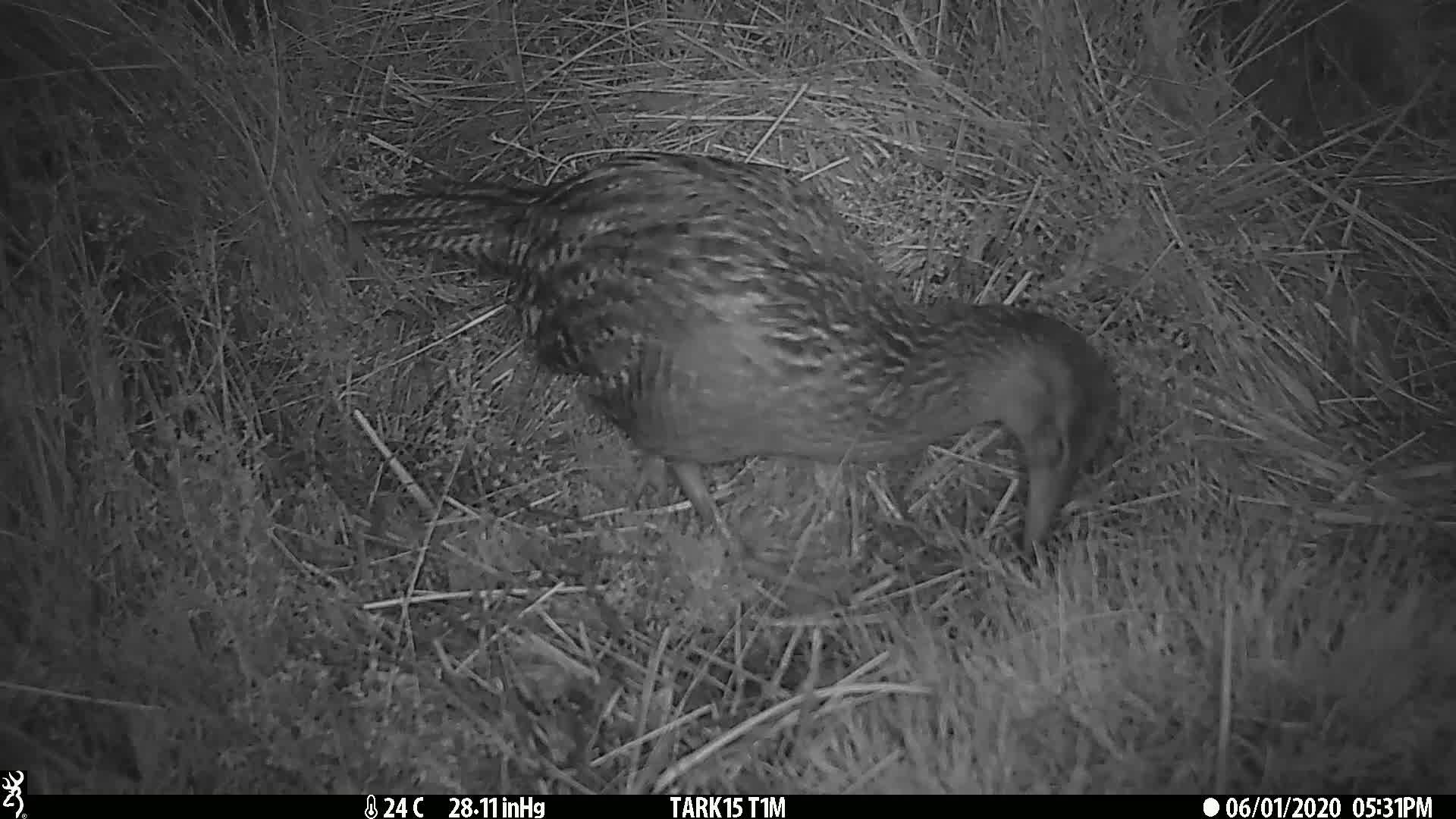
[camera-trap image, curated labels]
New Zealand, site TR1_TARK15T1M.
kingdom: Animalia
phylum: Chordata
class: Aves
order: Gruiformes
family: Rallidae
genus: Gallirallus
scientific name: Gallirallus australis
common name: weka